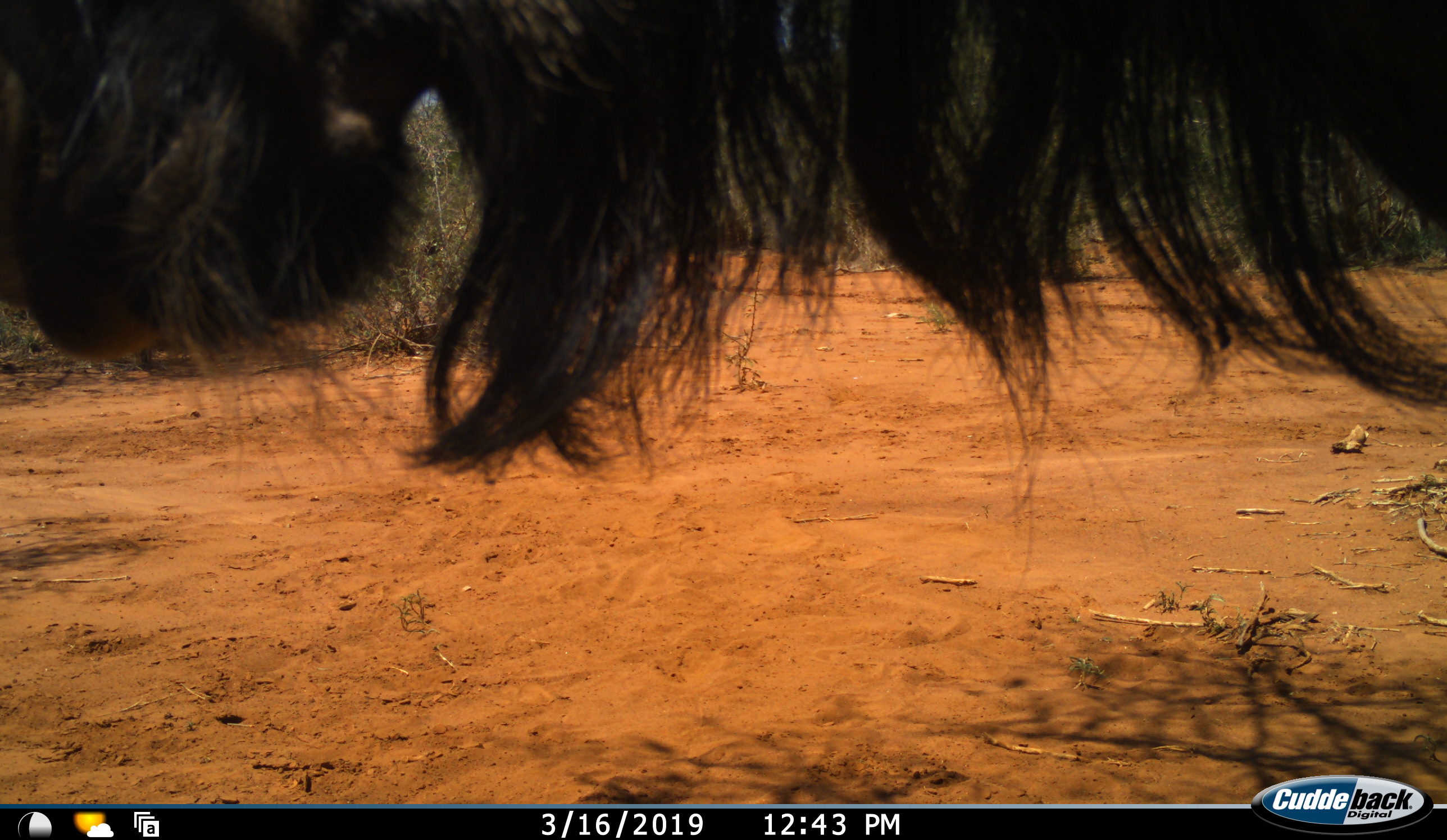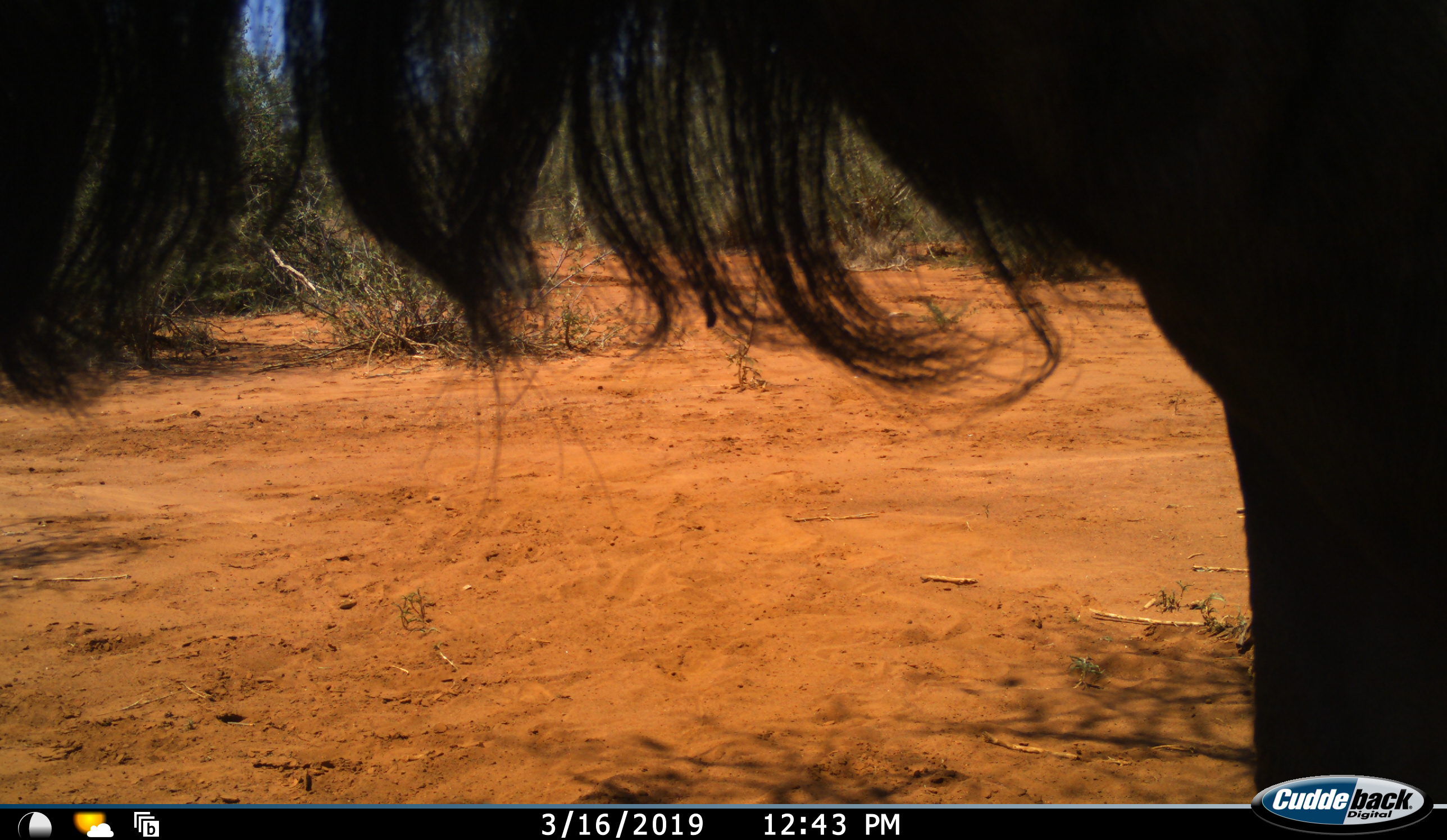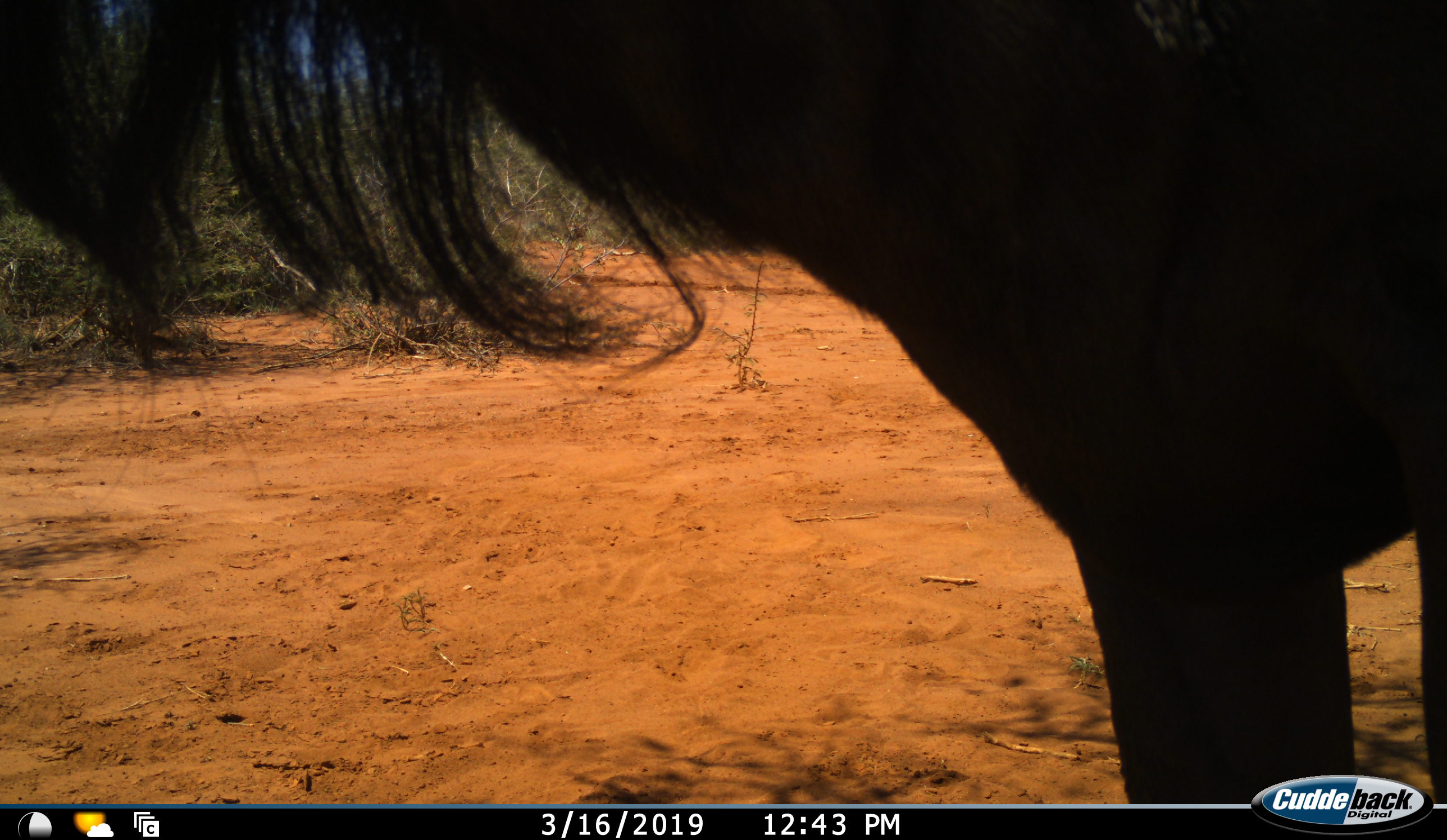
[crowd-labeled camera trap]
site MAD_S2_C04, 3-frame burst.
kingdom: Animalia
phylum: Chordata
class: Mammalia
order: Artiodactyla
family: Bovidae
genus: Connochaetes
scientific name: Connochaetes taurinus taurinus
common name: blue wildebeest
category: wildebeestblue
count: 1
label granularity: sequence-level